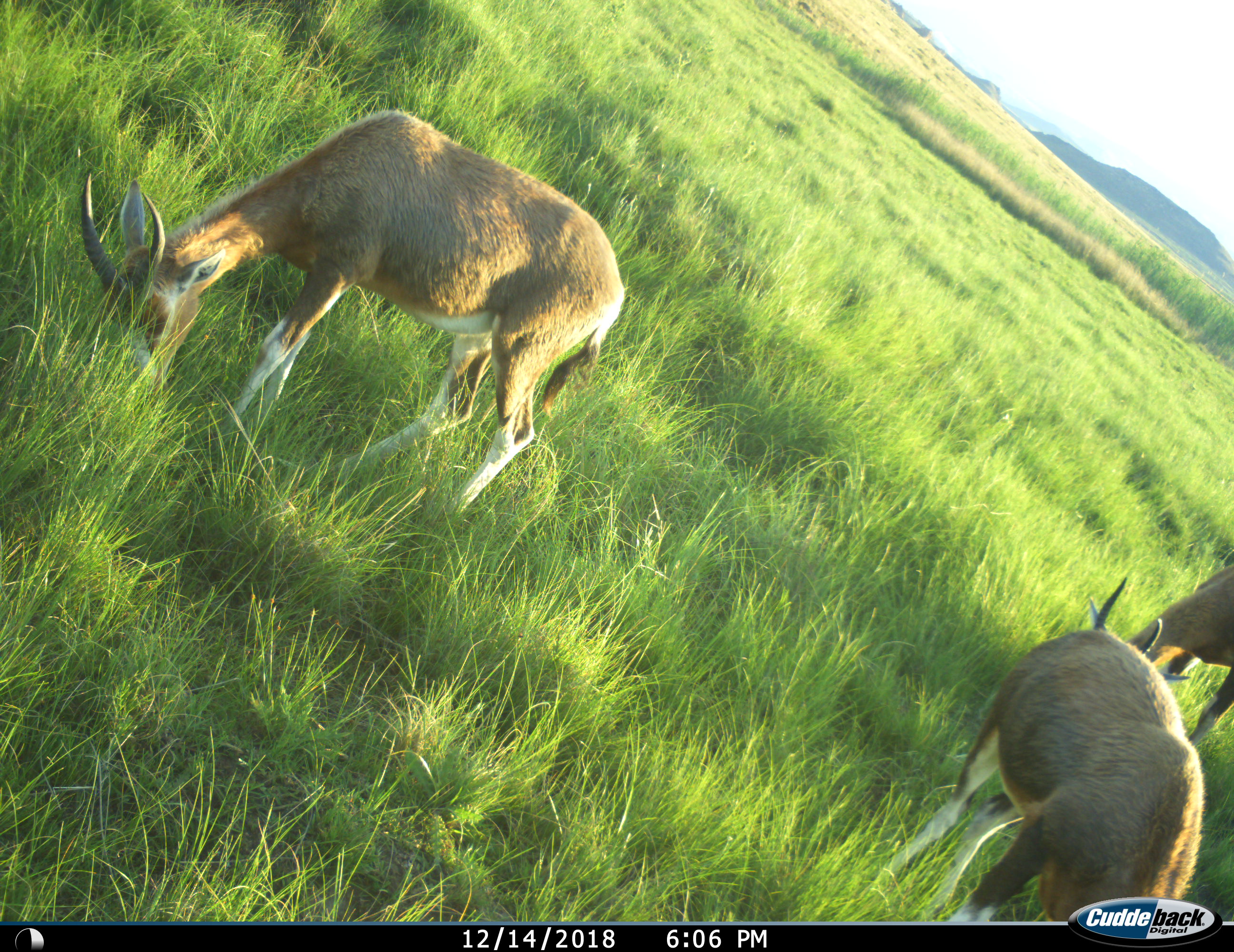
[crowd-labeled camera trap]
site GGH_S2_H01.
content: unidentified animal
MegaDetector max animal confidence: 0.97